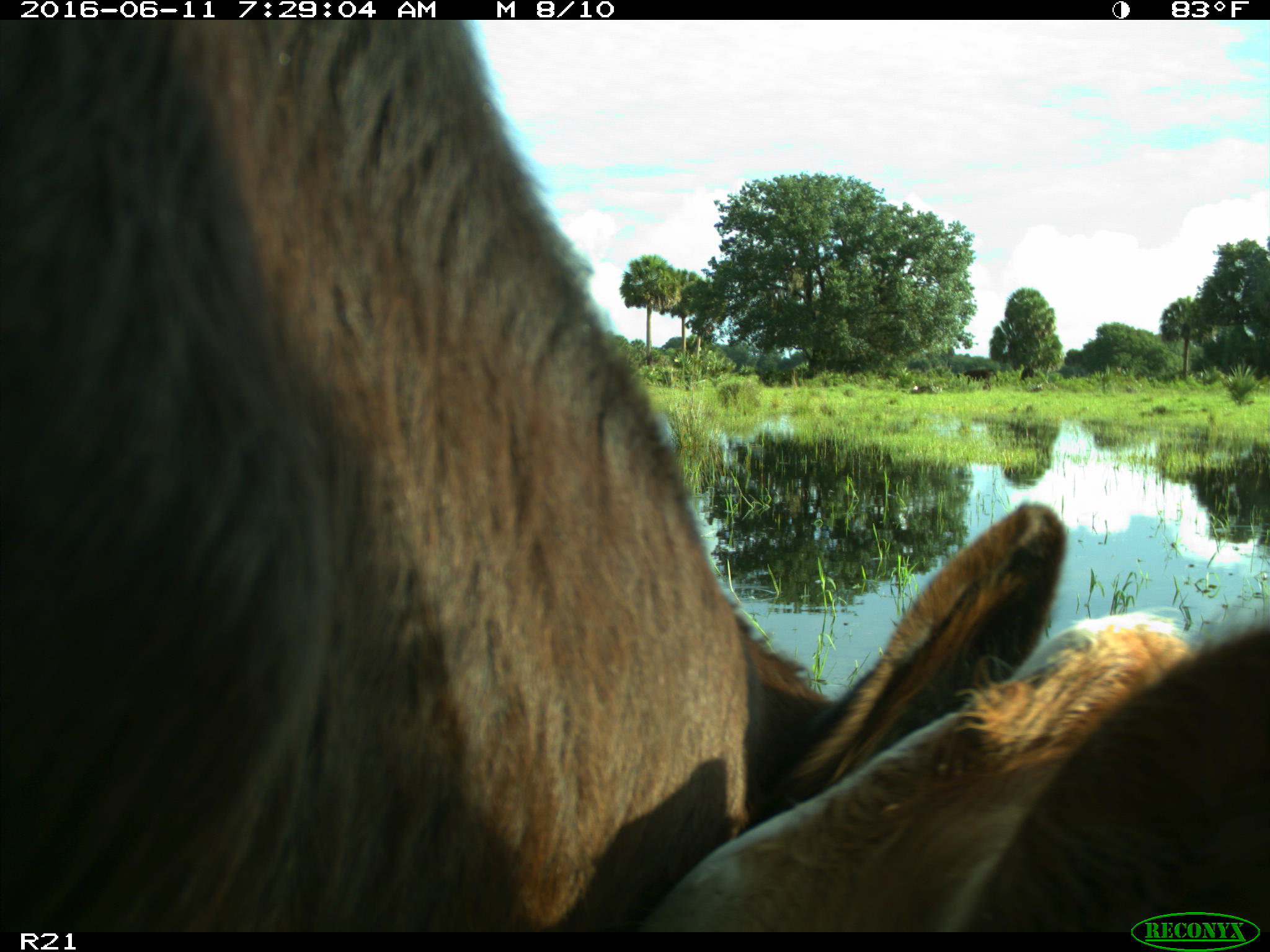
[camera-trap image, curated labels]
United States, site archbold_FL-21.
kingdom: Animalia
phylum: Chordata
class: Mammalia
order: Artiodactyla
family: Bovidae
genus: Bos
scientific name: Bos taurus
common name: domestic cow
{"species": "Bos taurus (domestic cow)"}